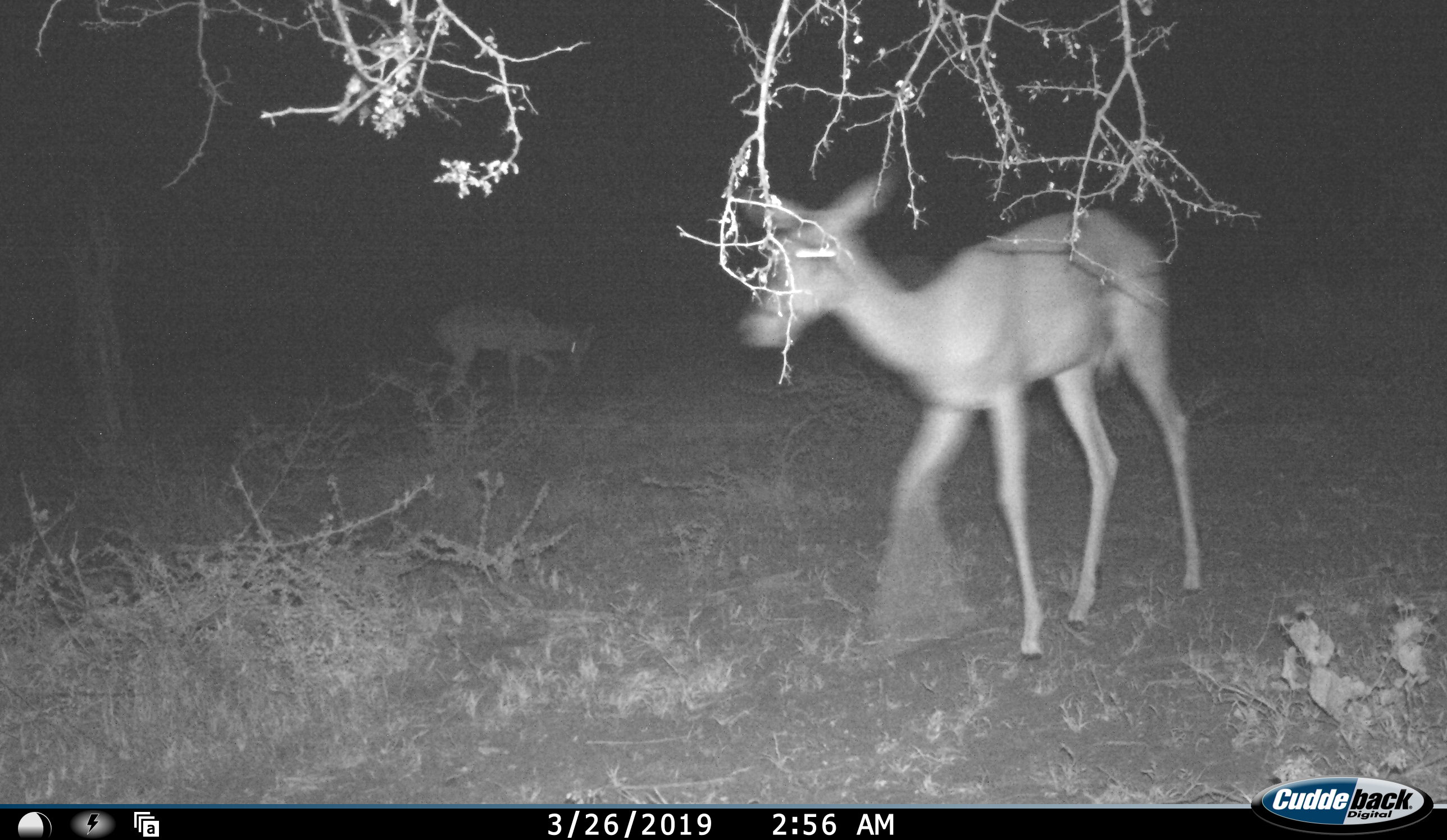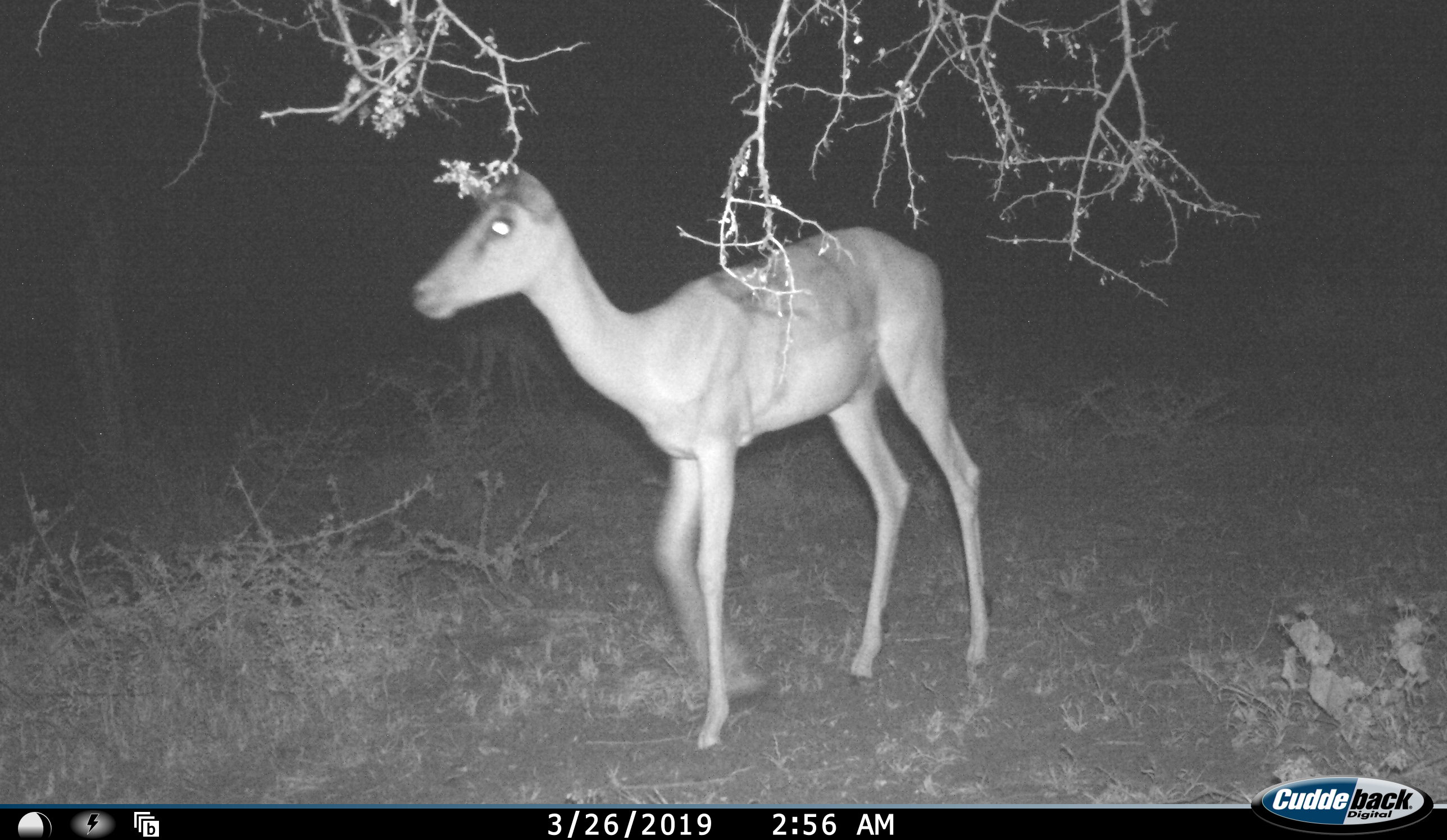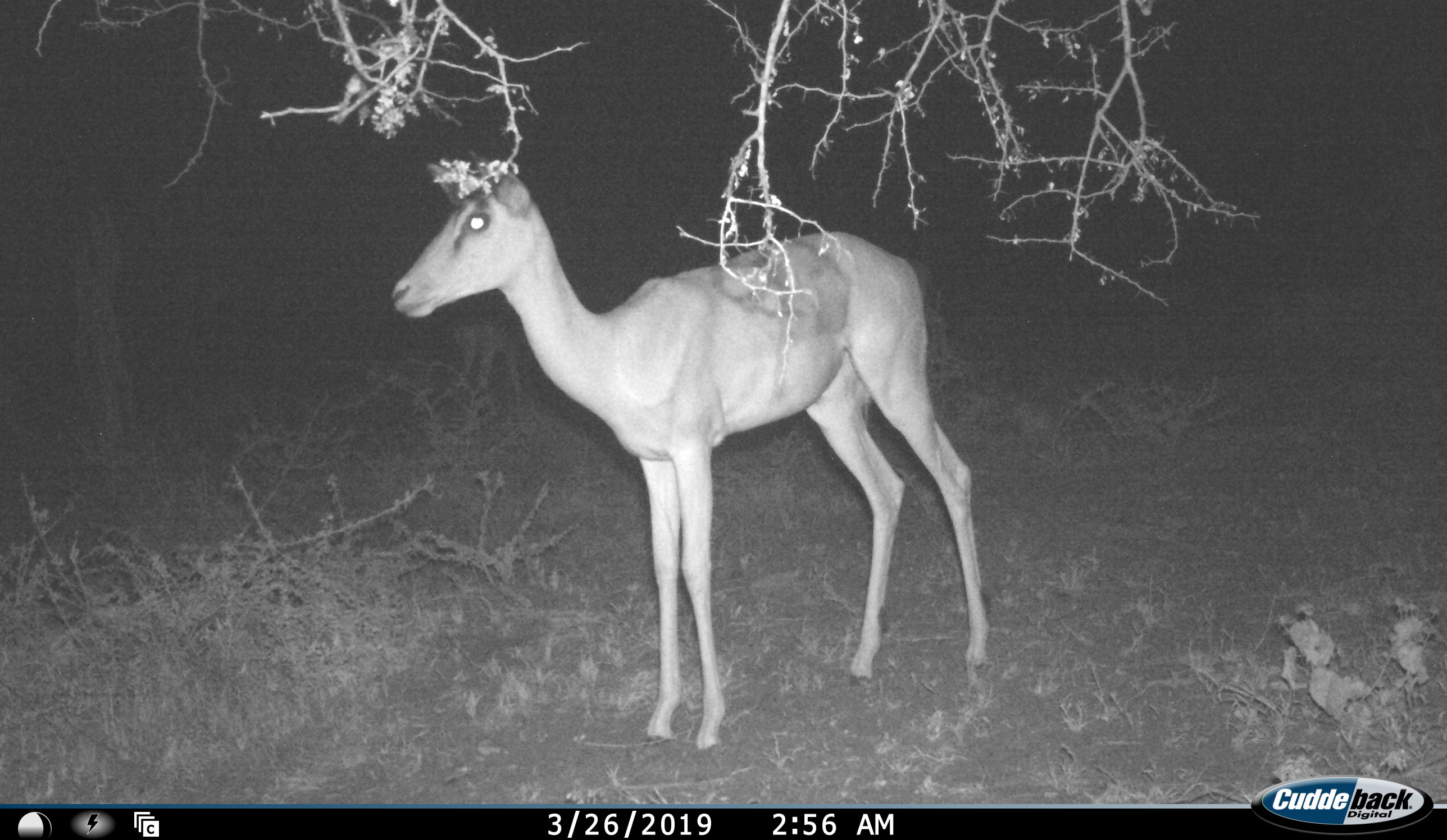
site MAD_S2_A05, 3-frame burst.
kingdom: Animalia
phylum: Chordata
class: Mammalia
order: Artiodactyla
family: Bovidae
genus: Aepyceros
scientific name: Aepyceros melampus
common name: impala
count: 2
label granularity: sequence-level